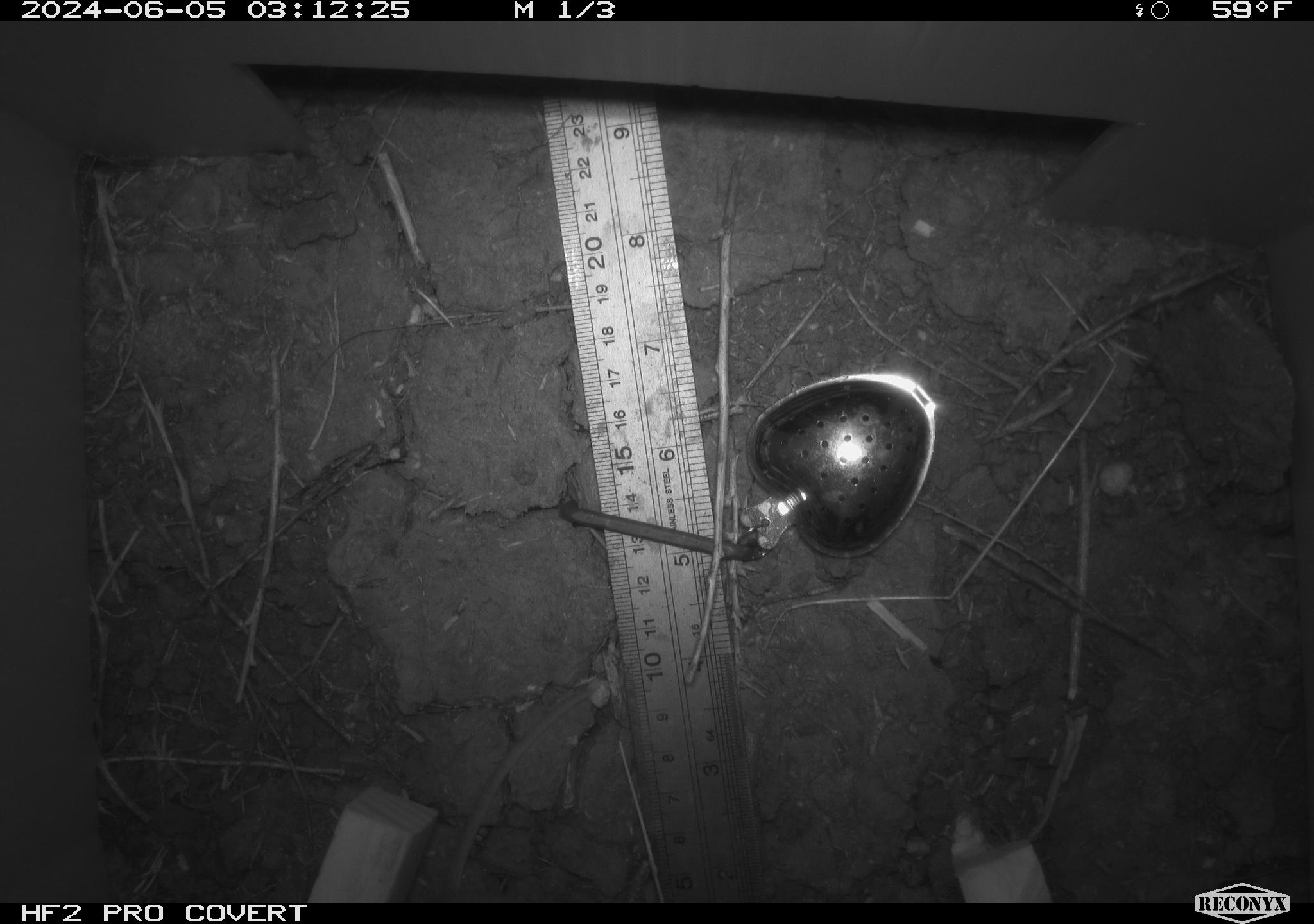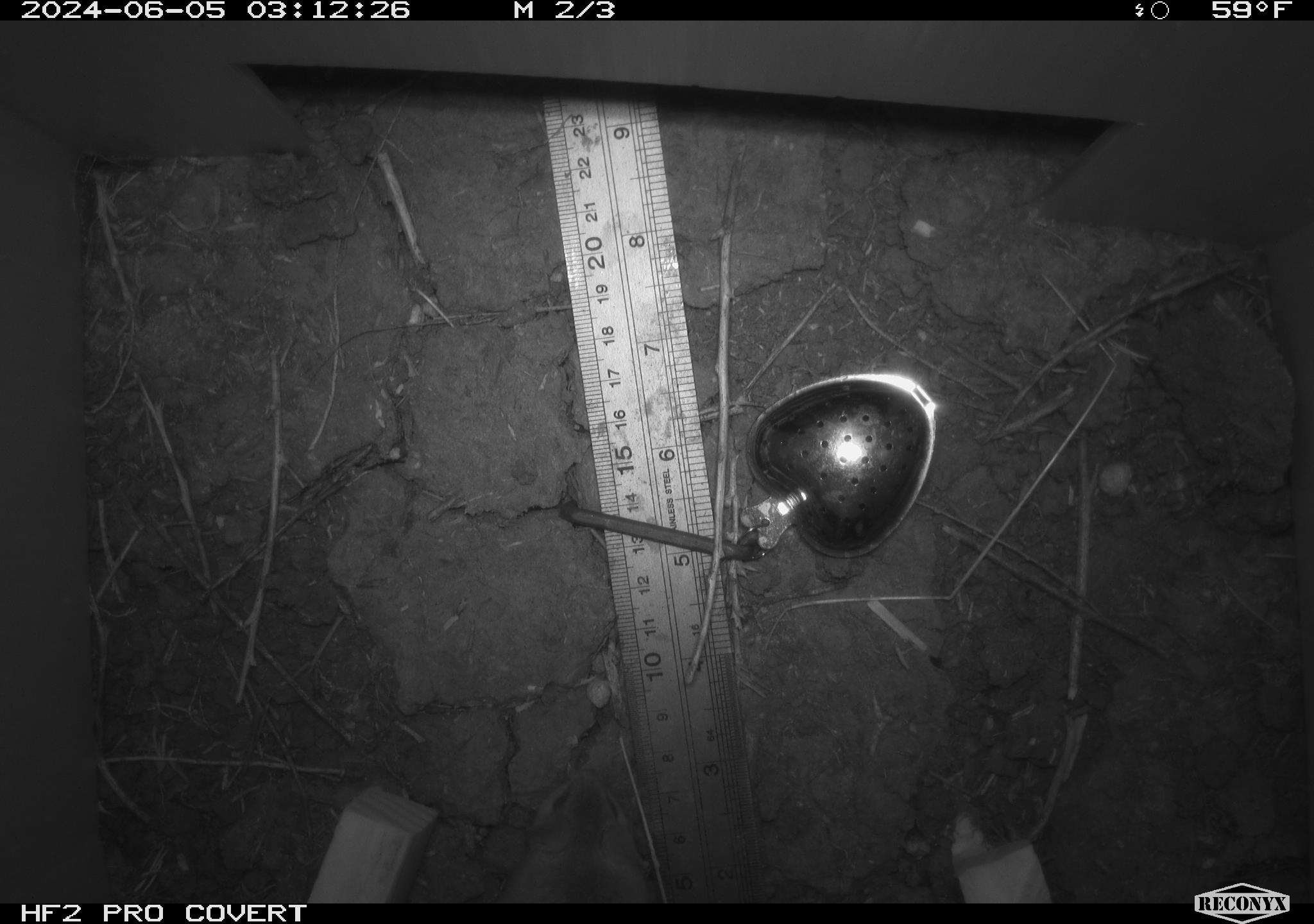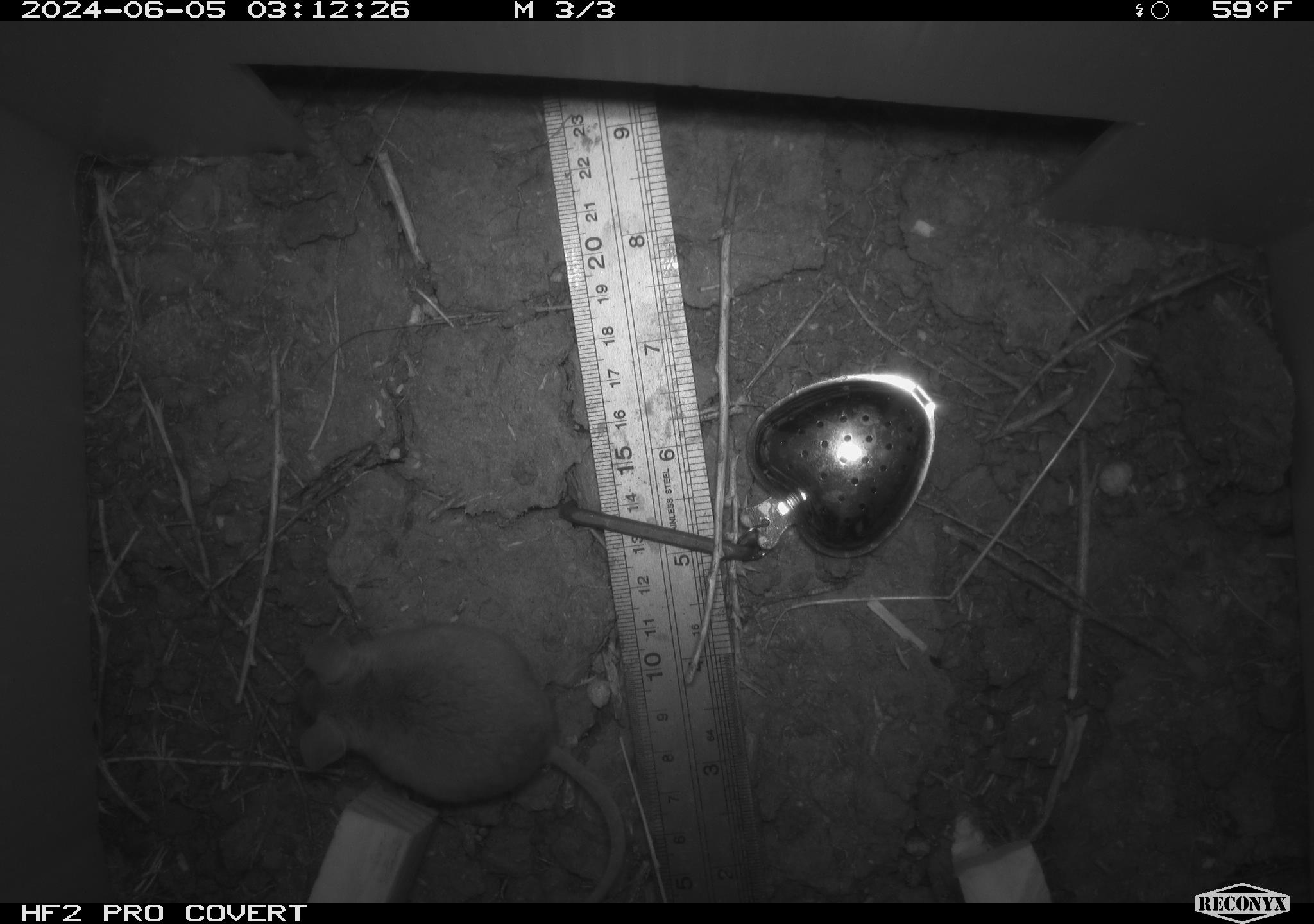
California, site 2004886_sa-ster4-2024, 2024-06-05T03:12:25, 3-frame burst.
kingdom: Animalia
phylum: Chordata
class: Mammalia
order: Rodentia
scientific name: Rodentia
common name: mouse species